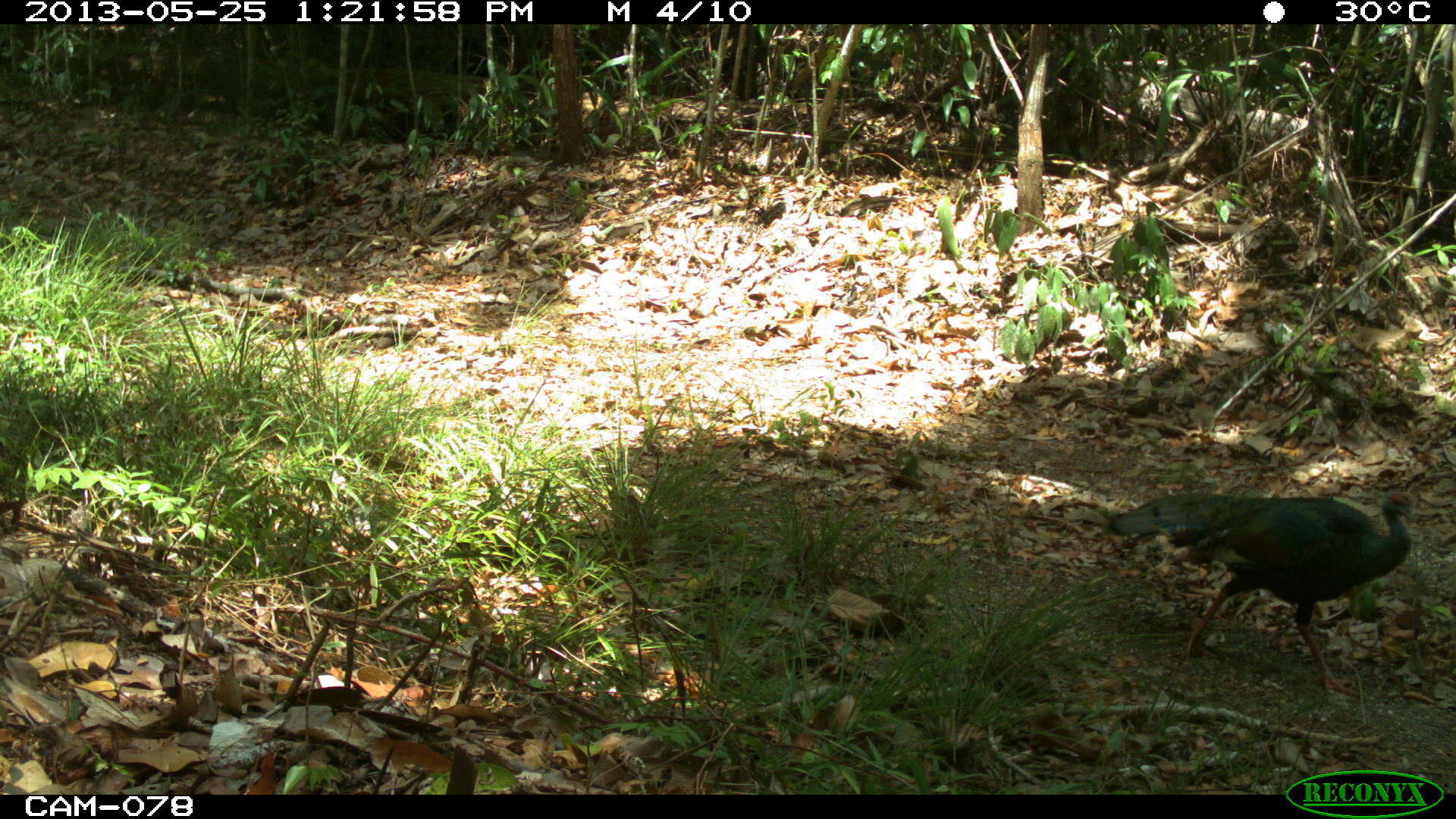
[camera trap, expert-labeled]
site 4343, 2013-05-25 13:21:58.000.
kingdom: Animalia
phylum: Chordata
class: Aves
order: Galliformes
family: Phasianidae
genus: Meleagris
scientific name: Meleagris ocellata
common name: ocellated turkey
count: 1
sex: female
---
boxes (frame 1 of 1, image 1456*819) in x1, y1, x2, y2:
meleagris ocellata: 1097, 489, 1421, 702